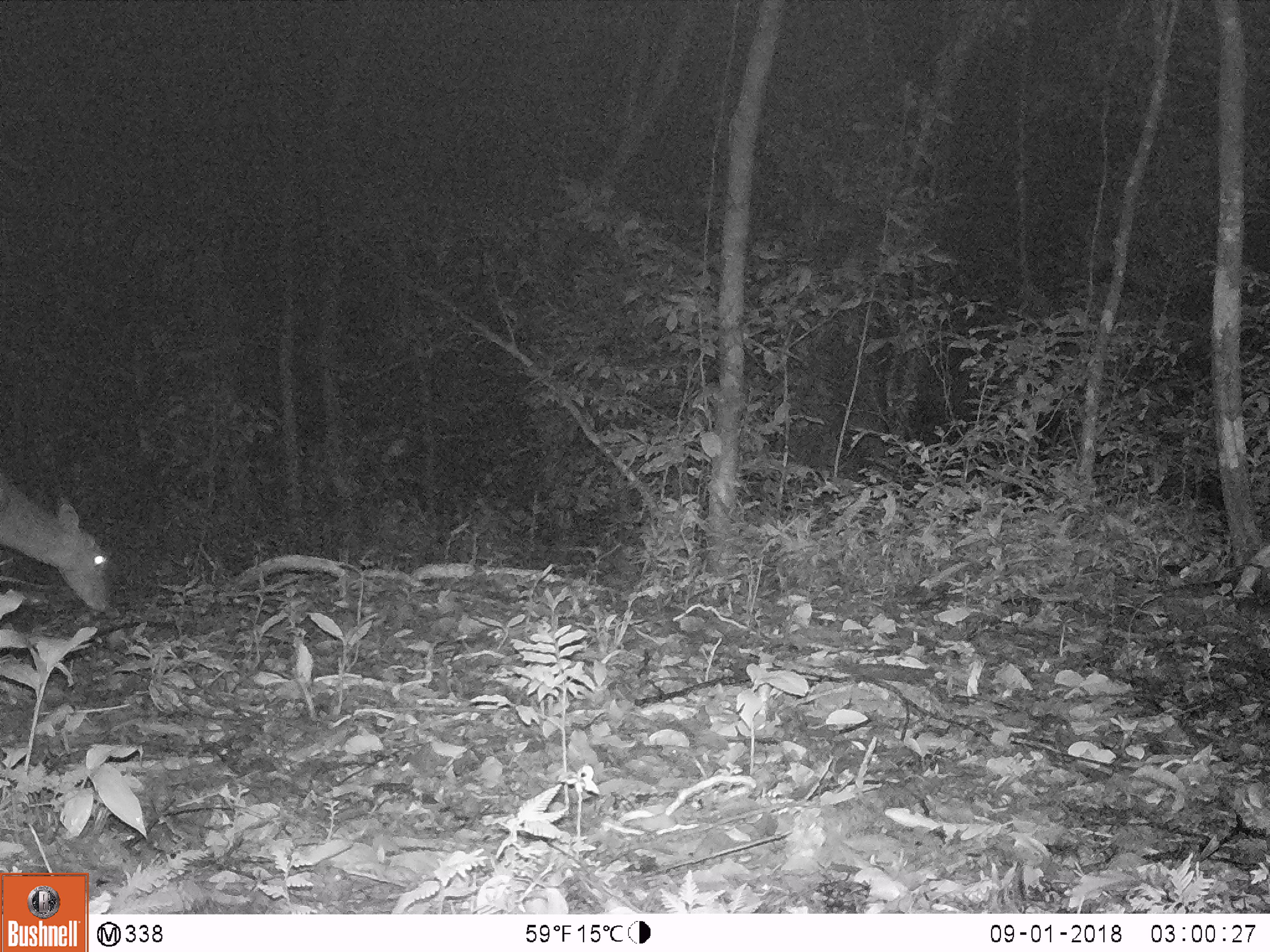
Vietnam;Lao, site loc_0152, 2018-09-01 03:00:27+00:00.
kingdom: Animalia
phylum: Chordata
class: Mammalia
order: Artiodactyla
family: Cervidae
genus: Muntiacus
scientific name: Muntiacus vuquangensis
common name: large-antlered muntjac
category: large antlered muntjac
Large antlered muntjac (large-antlered muntjac) (Muntiacus vuquangensis). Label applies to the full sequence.